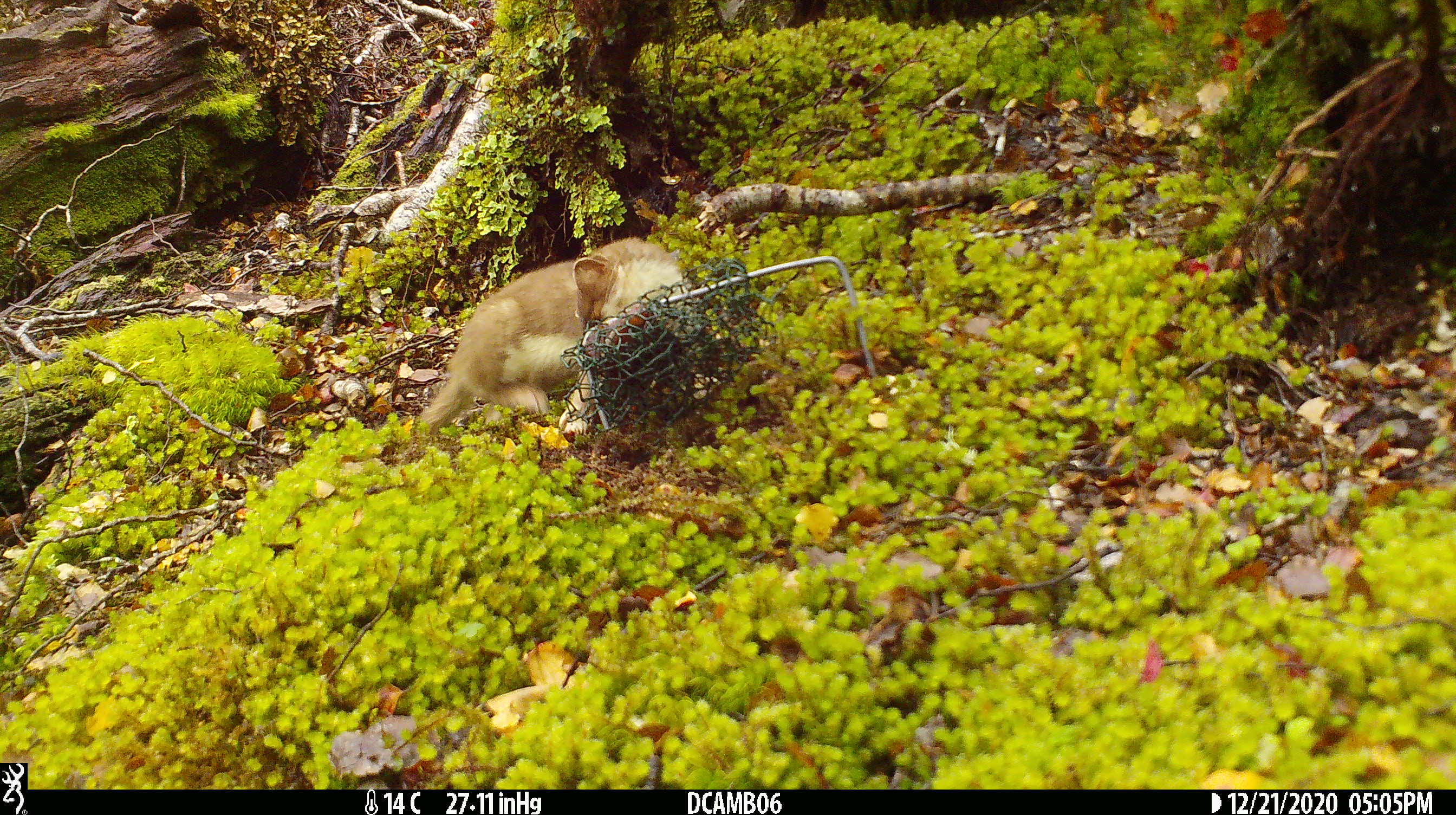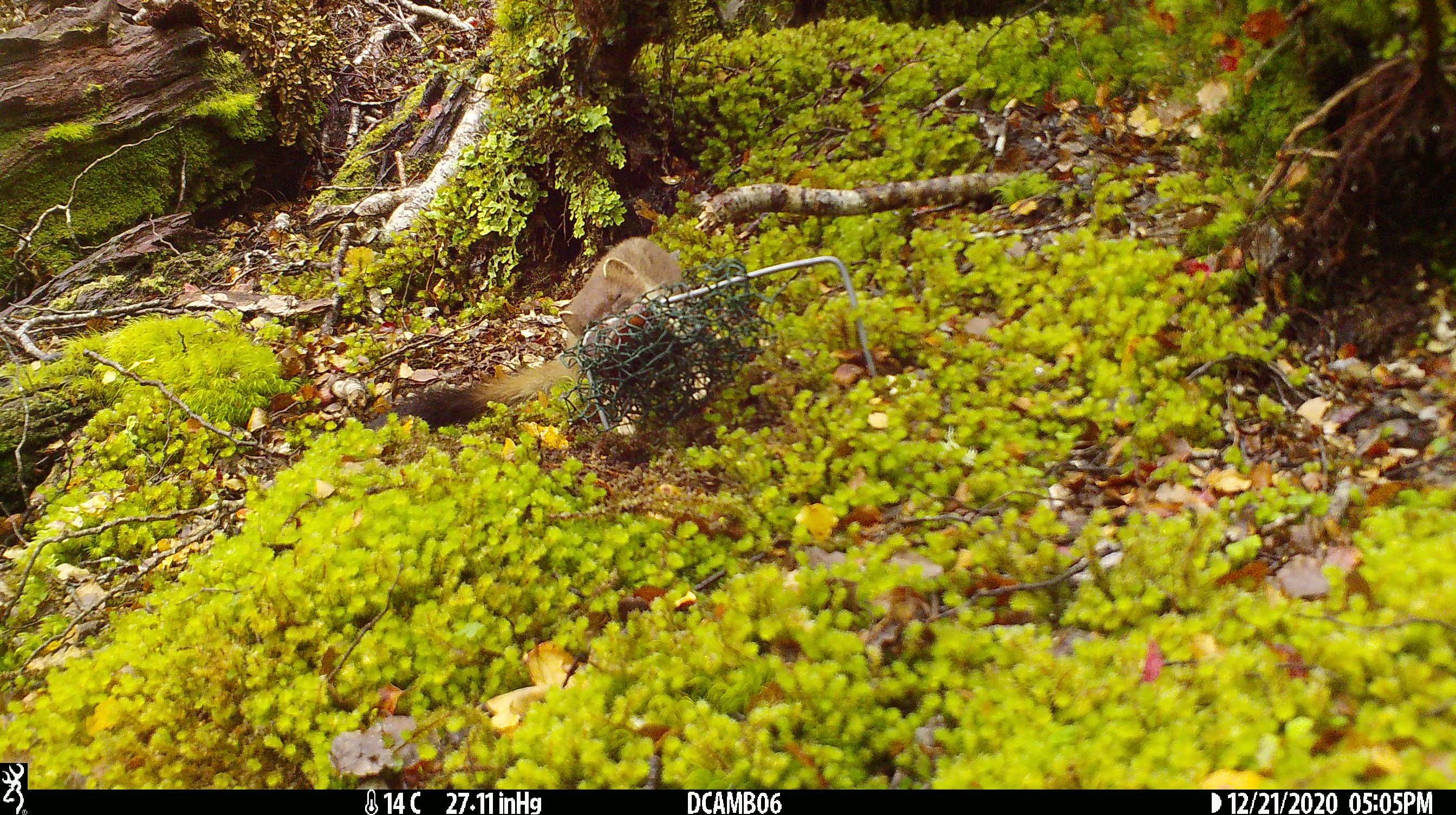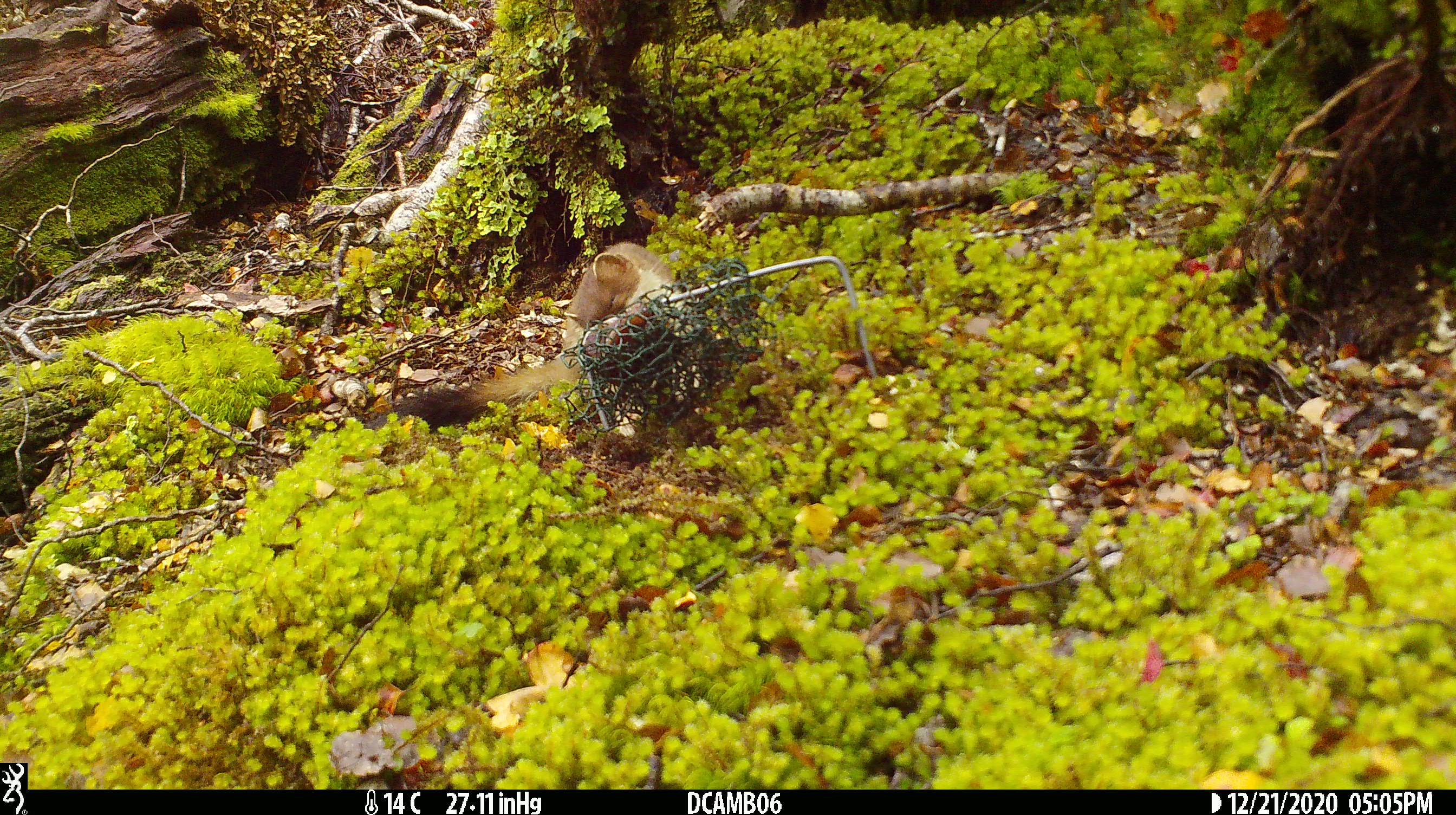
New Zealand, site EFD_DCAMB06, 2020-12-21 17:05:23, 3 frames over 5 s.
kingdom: Animalia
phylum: Chordata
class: Mammalia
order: Carnivora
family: Mustelidae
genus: Mustela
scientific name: Mustela erminea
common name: stoat